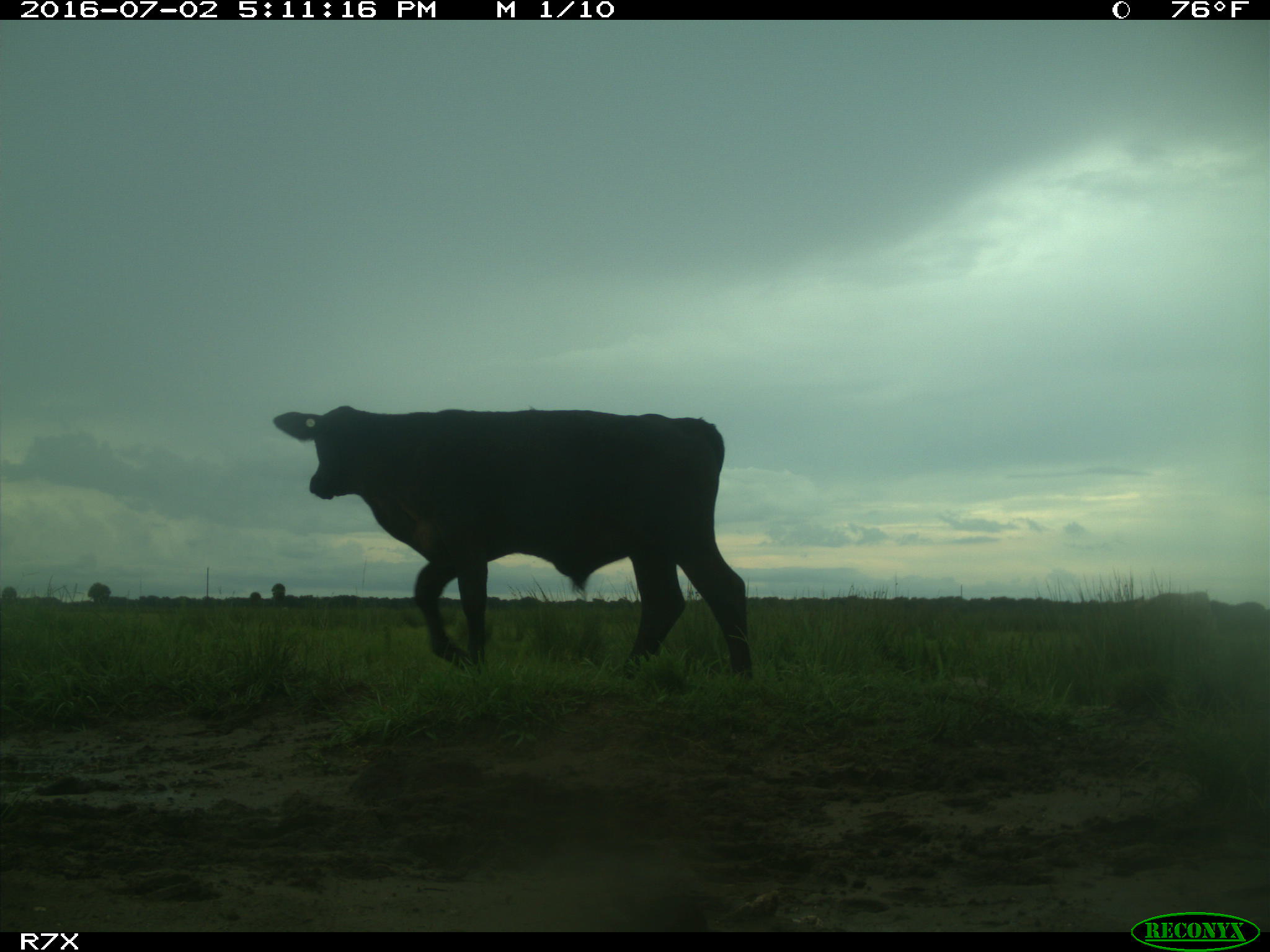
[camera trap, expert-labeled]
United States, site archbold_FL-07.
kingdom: Animalia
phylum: Chordata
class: Mammalia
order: Artiodactyla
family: Bovidae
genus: Bos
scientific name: Bos taurus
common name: domestic cow